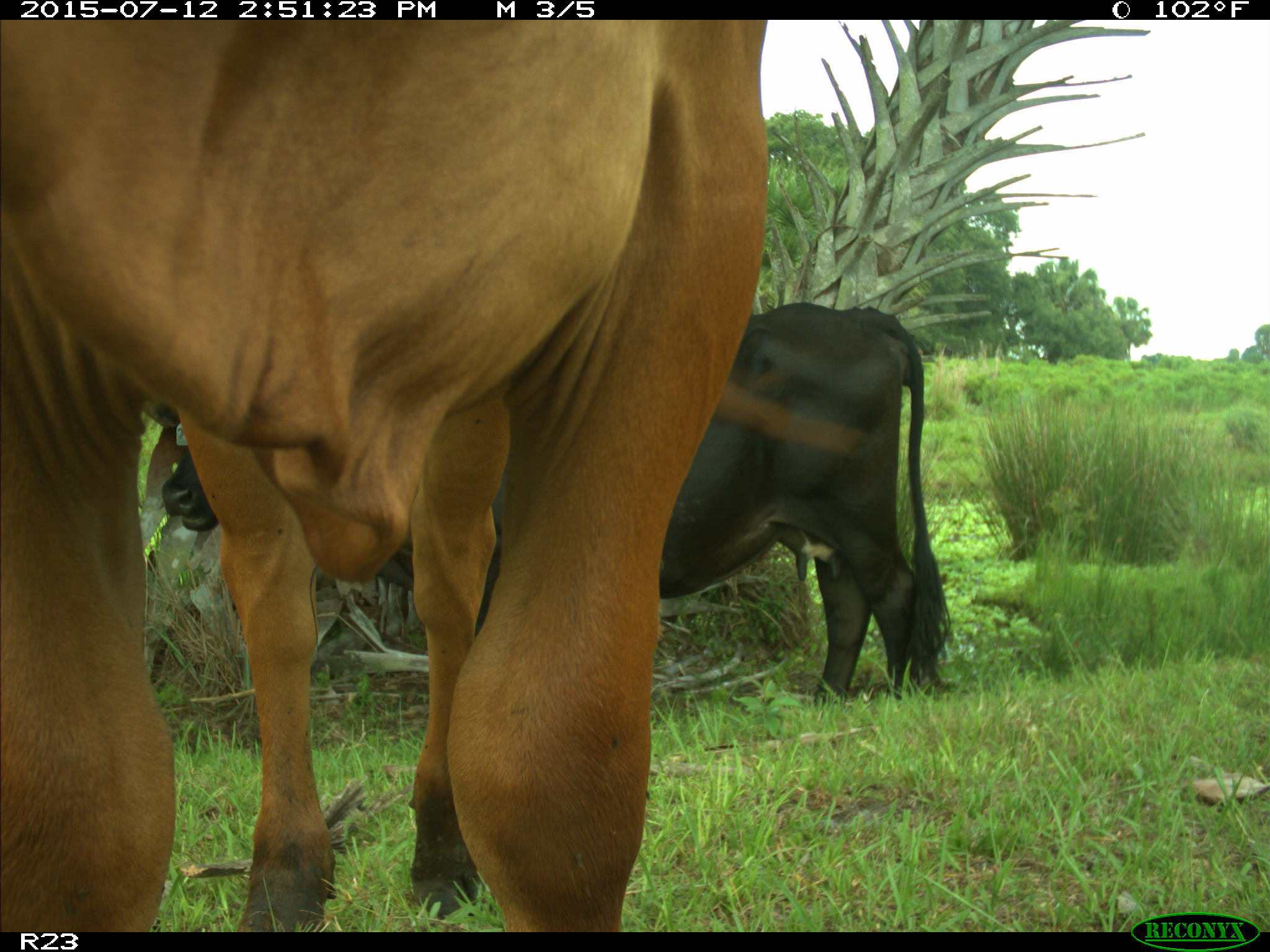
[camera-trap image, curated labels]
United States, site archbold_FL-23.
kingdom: Animalia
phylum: Chordata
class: Mammalia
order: Artiodactyla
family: Bovidae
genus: Bos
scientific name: Bos taurus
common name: domestic cow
Bos taurus (domestic cow).